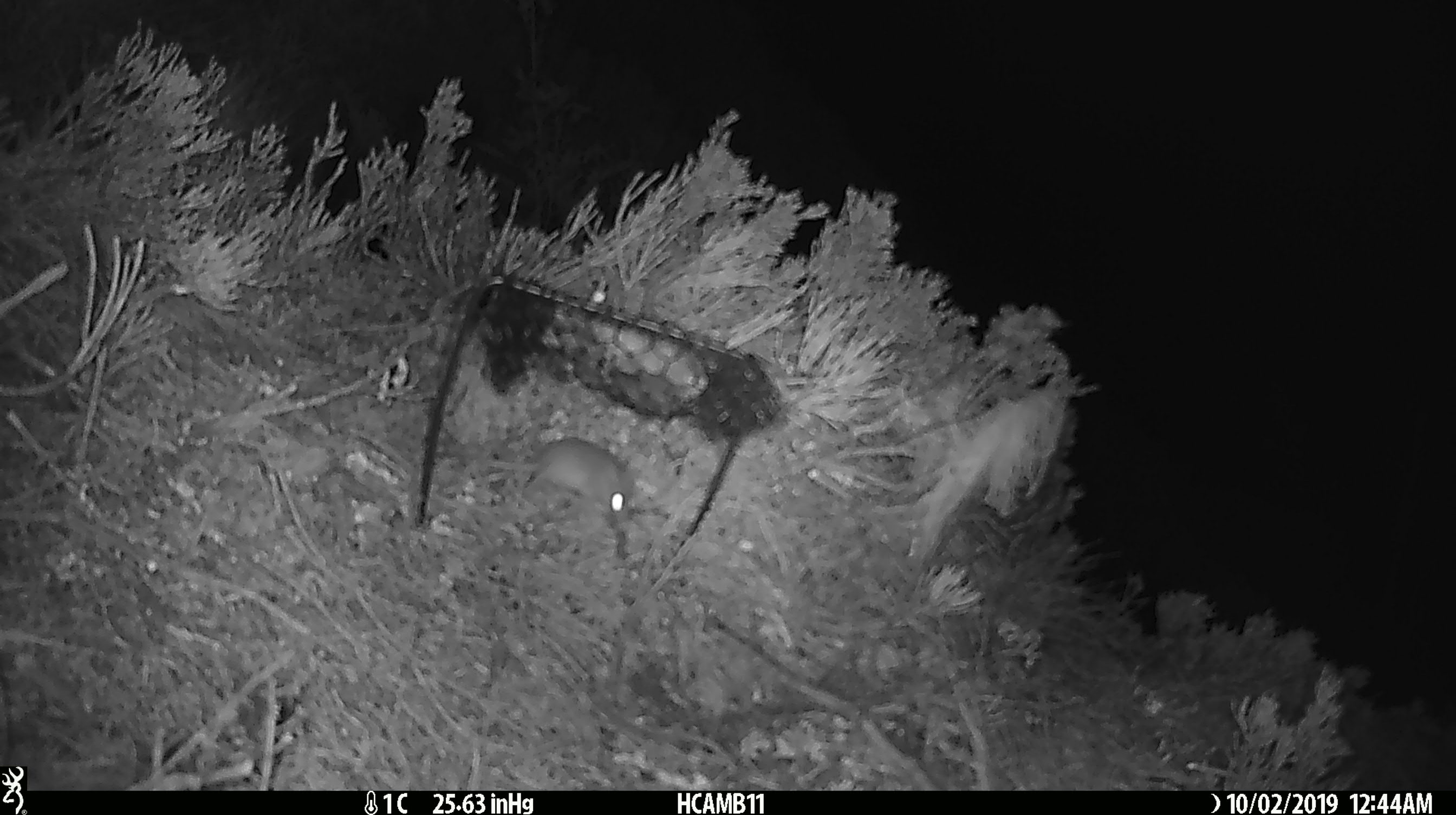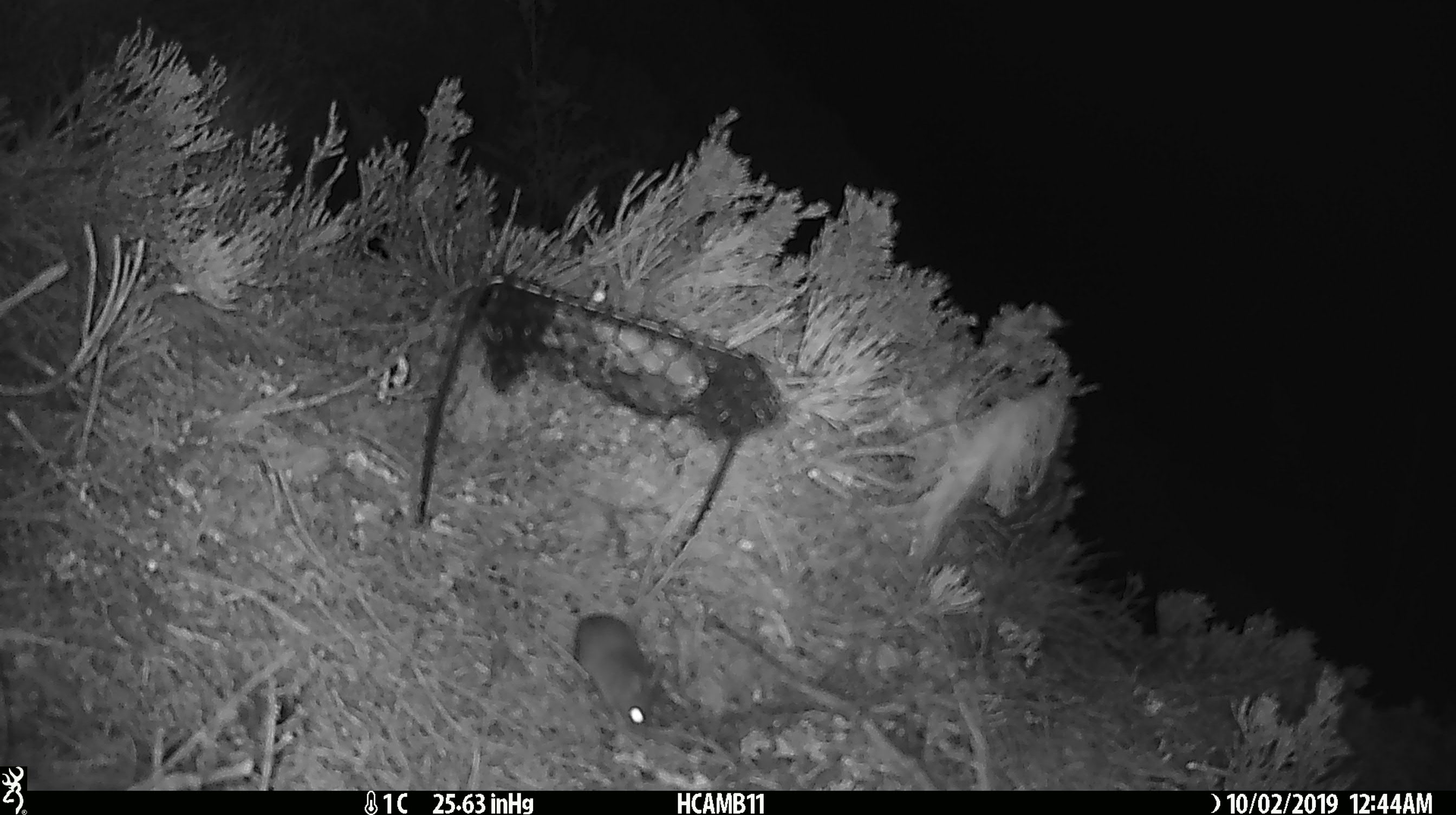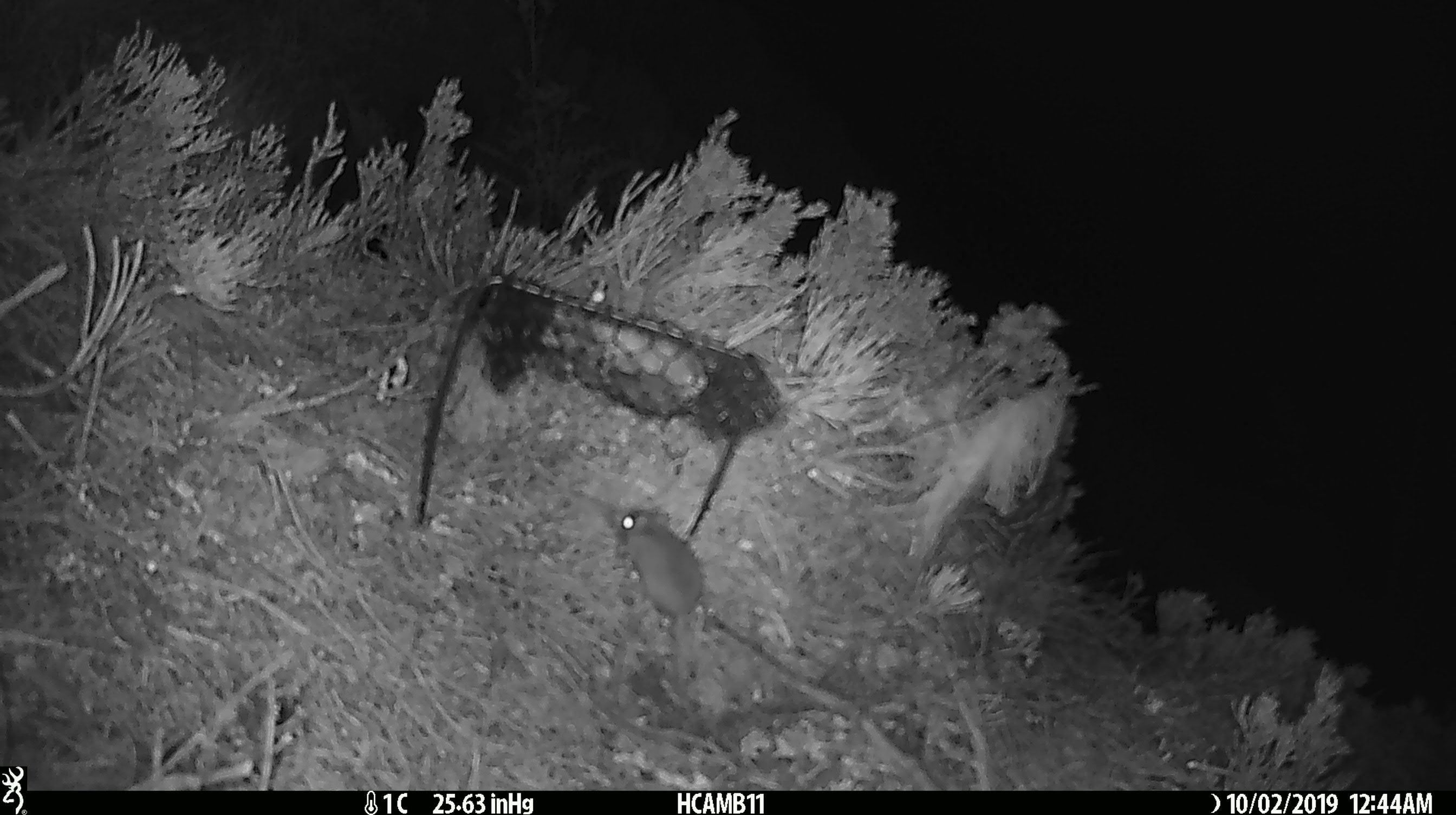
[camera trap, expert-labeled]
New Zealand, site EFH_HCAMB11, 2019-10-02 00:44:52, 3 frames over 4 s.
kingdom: Animalia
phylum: Chordata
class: Mammalia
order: Rodentia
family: Muridae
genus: Mus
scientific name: Mus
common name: mouse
Mouse (Mus).